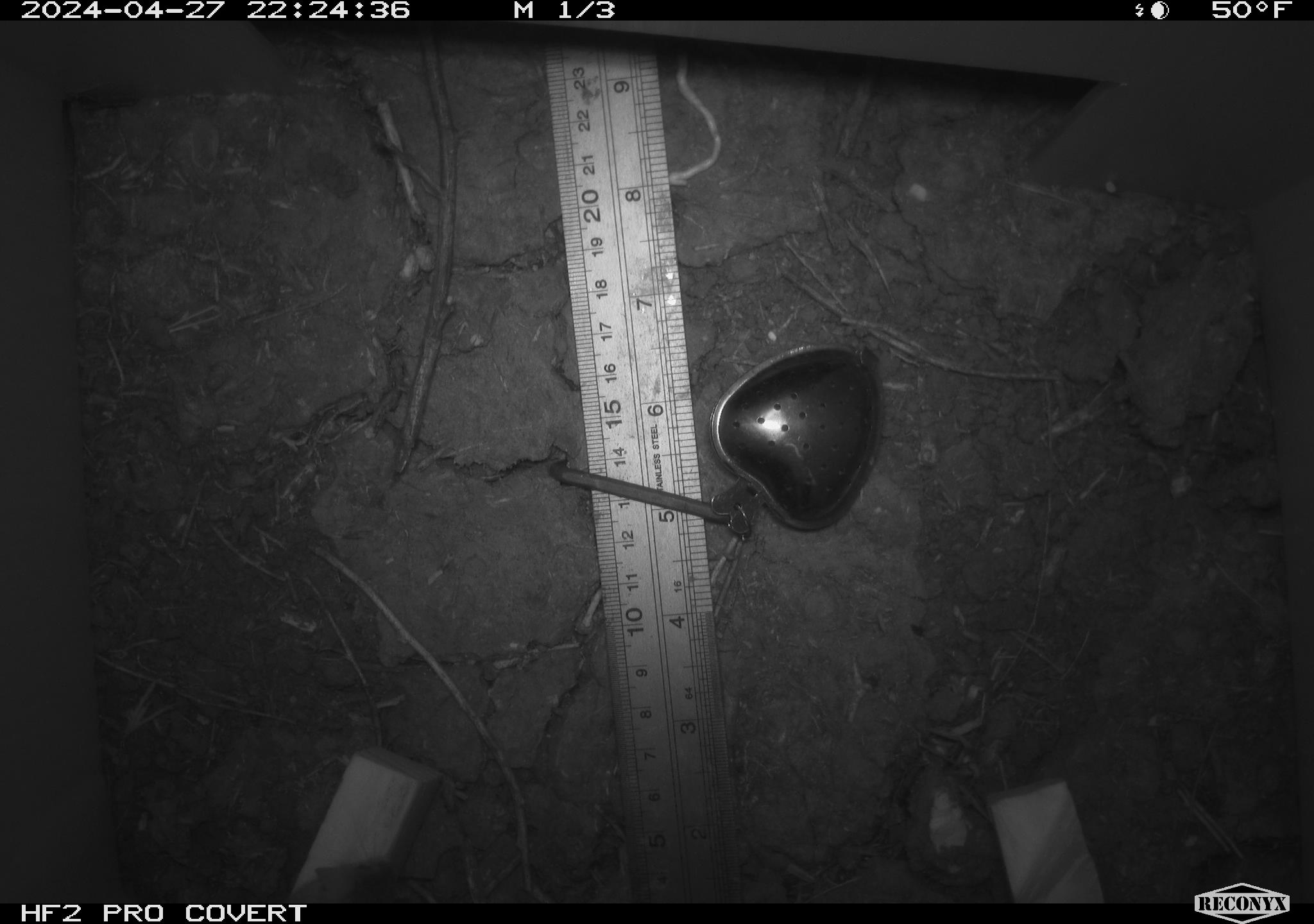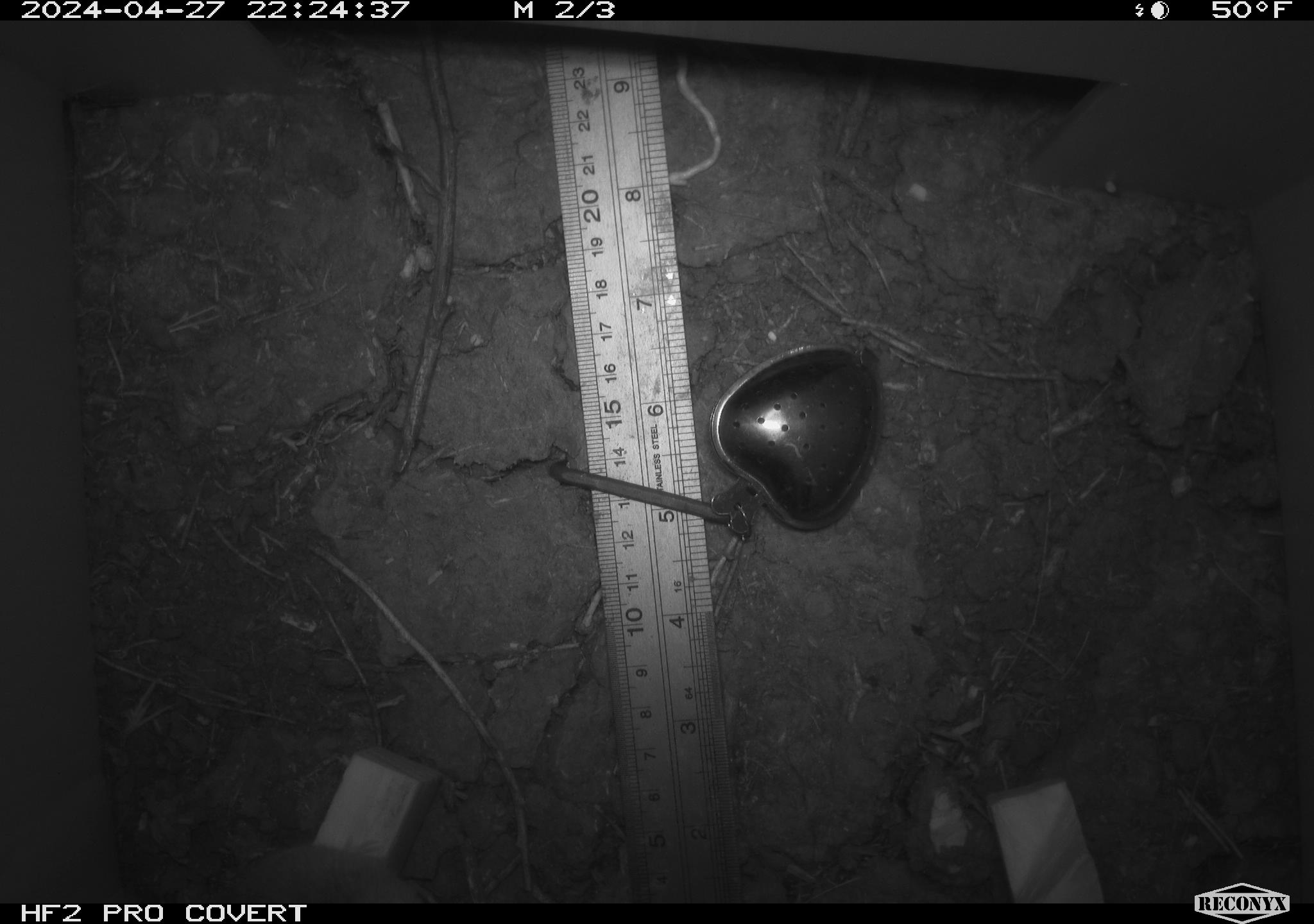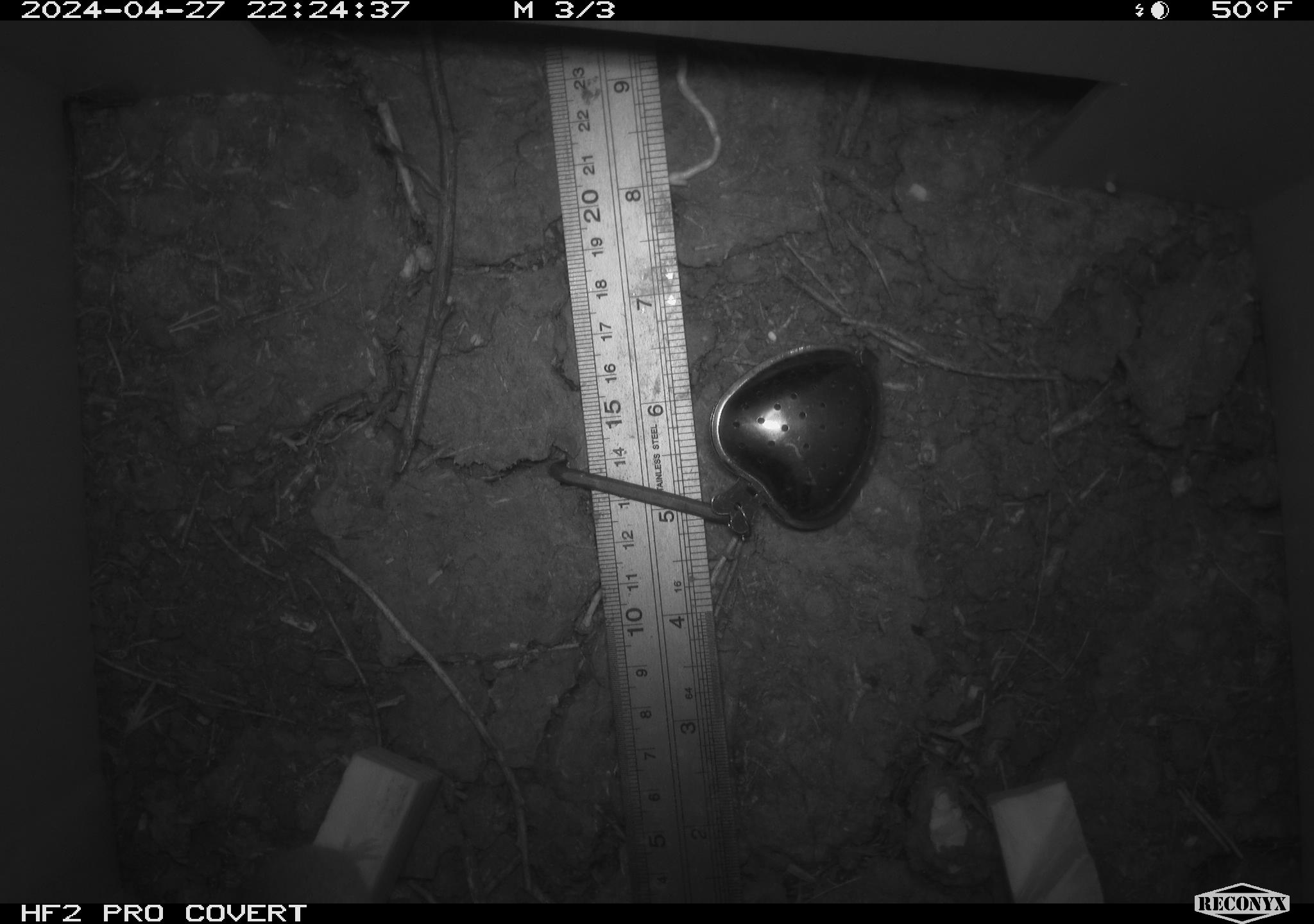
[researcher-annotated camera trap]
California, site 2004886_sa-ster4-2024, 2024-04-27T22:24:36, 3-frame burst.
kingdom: Animalia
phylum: Chordata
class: Mammalia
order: Rodentia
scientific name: Rodentia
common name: mouse species